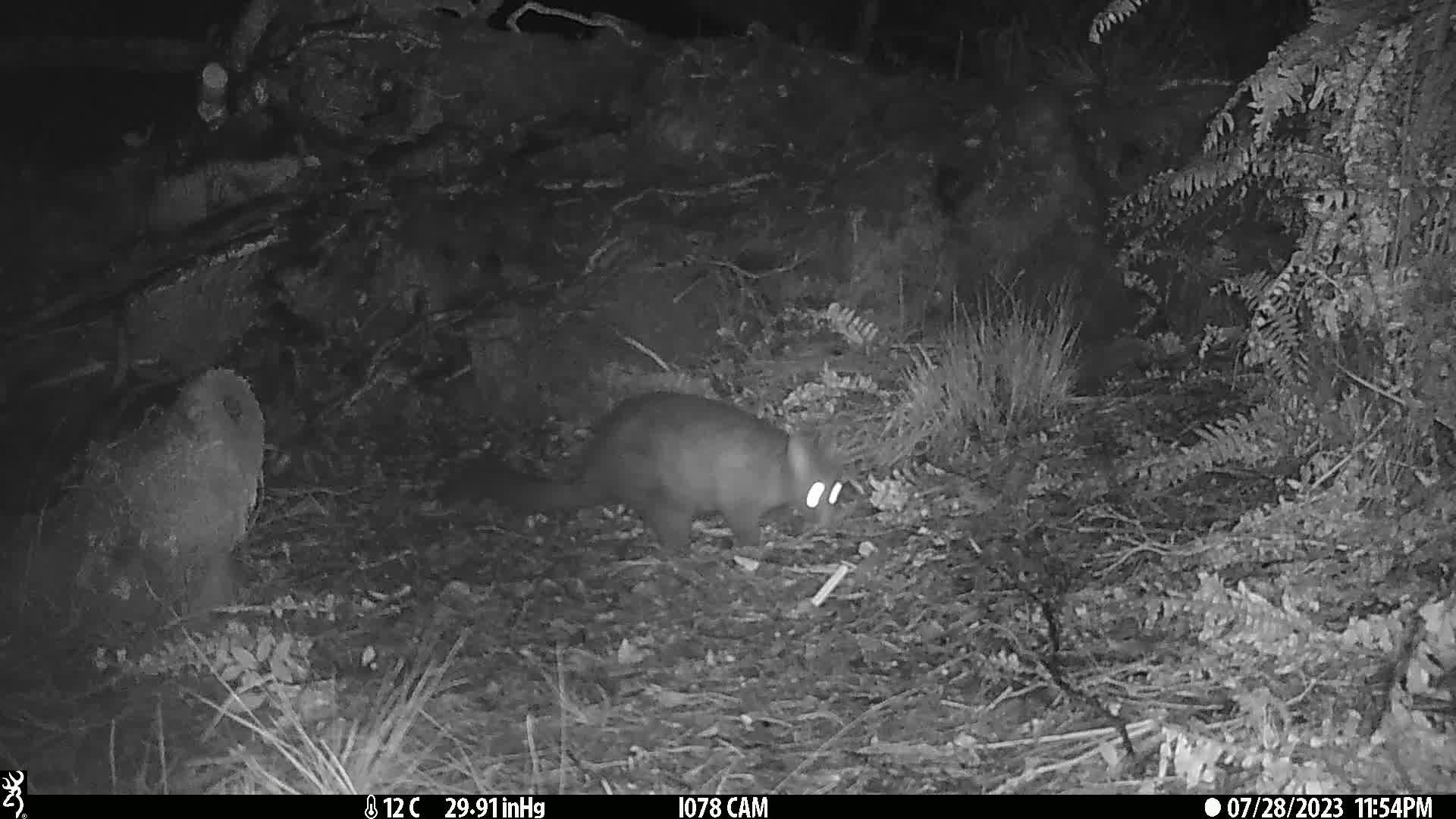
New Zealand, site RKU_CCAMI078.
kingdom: Animalia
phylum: Chordata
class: Mammalia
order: Diprotodontia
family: Phalangeridae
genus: Trichosurus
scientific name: Trichosurus vulpecula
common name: common brushtail possum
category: possum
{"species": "possum (common brushtail possum) (Trichosurus vulpecula)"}